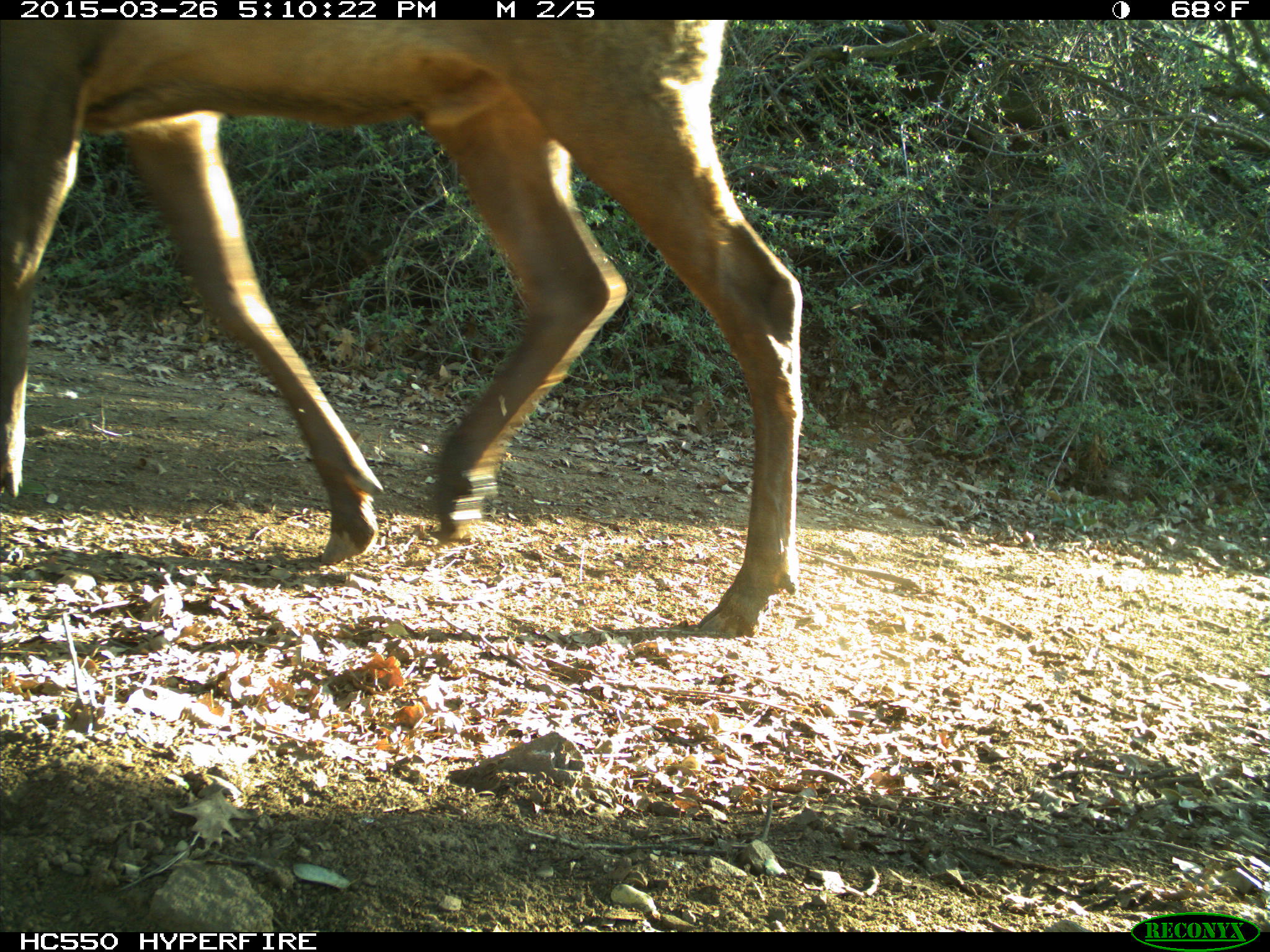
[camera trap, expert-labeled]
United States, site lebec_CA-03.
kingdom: Animalia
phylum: Chordata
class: Mammalia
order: Artiodactyla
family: Cervidae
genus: Cervus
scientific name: Cervus canadensis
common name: elk